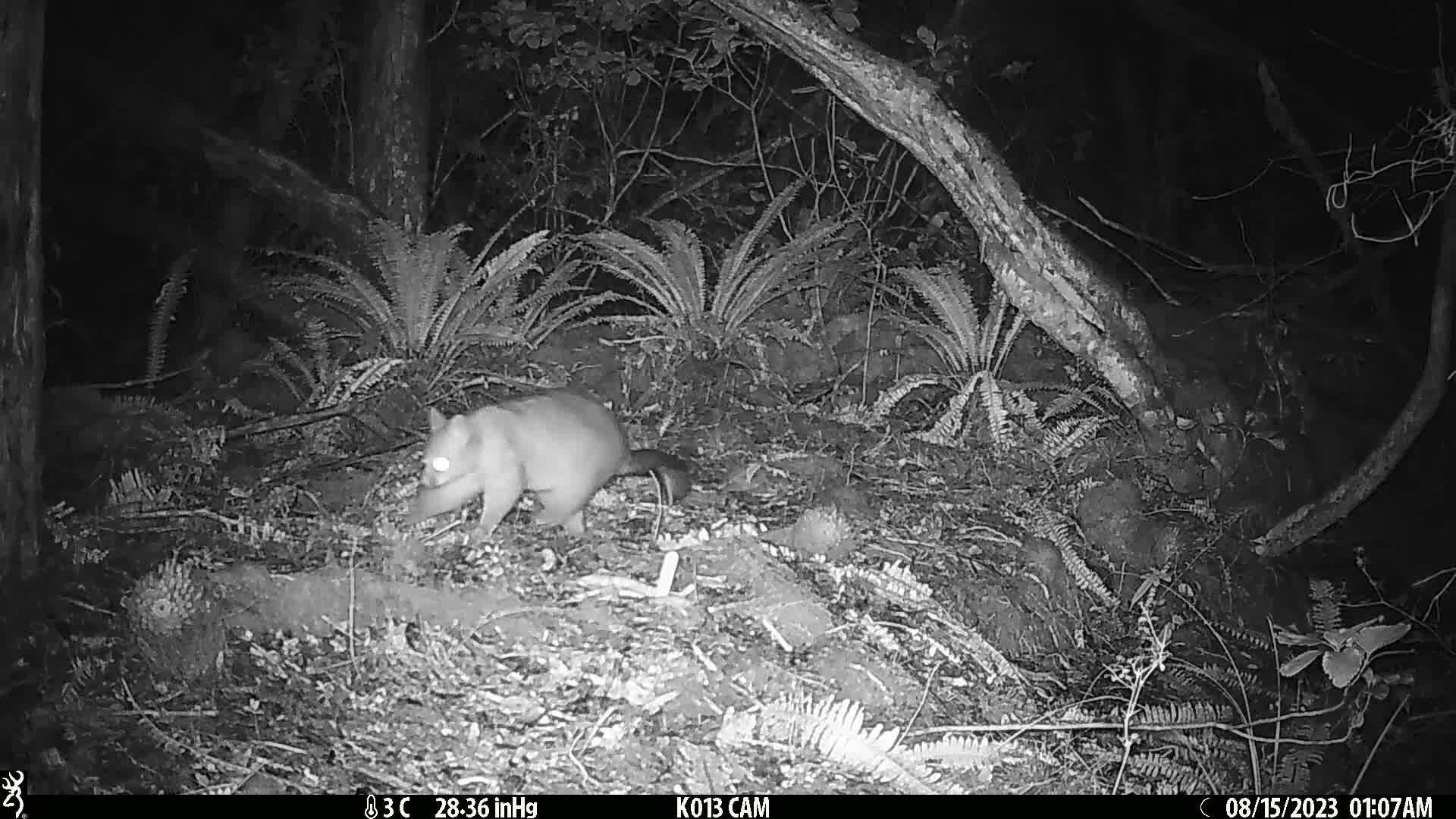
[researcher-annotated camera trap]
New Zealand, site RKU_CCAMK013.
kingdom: Animalia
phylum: Chordata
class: Mammalia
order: Diprotodontia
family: Phalangeridae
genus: Trichosurus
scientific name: Trichosurus vulpecula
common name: common brushtail possum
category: possum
Possum (common brushtail possum) (Trichosurus vulpecula).